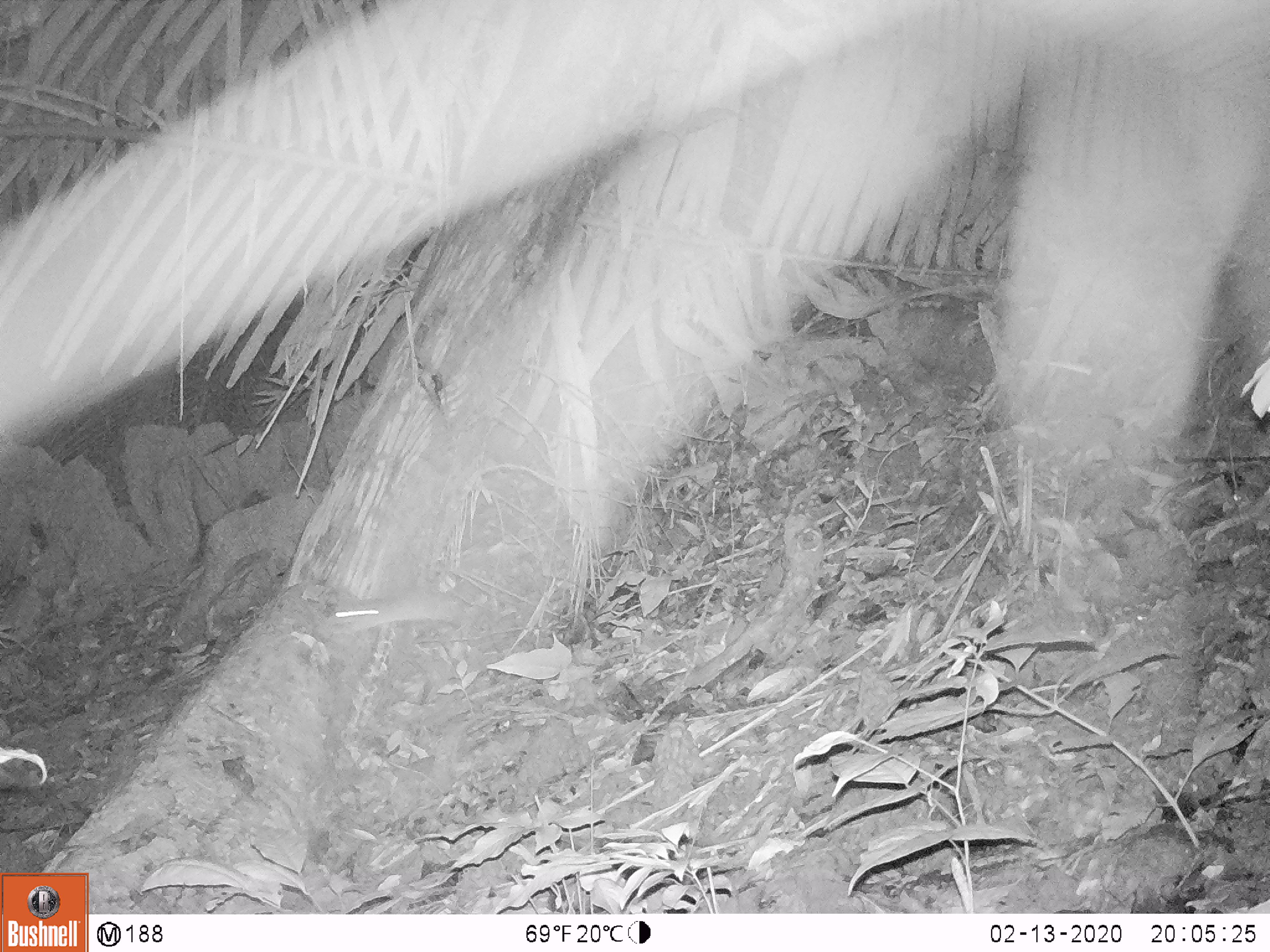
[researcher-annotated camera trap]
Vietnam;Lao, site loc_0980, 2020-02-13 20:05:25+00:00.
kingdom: Animalia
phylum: Chordata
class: Mammalia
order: Rodentia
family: Muridae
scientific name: Muridae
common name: old-world mice and rats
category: unidentified murid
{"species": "unidentified murid (old-world mice and rats) (Muridae)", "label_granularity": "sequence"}